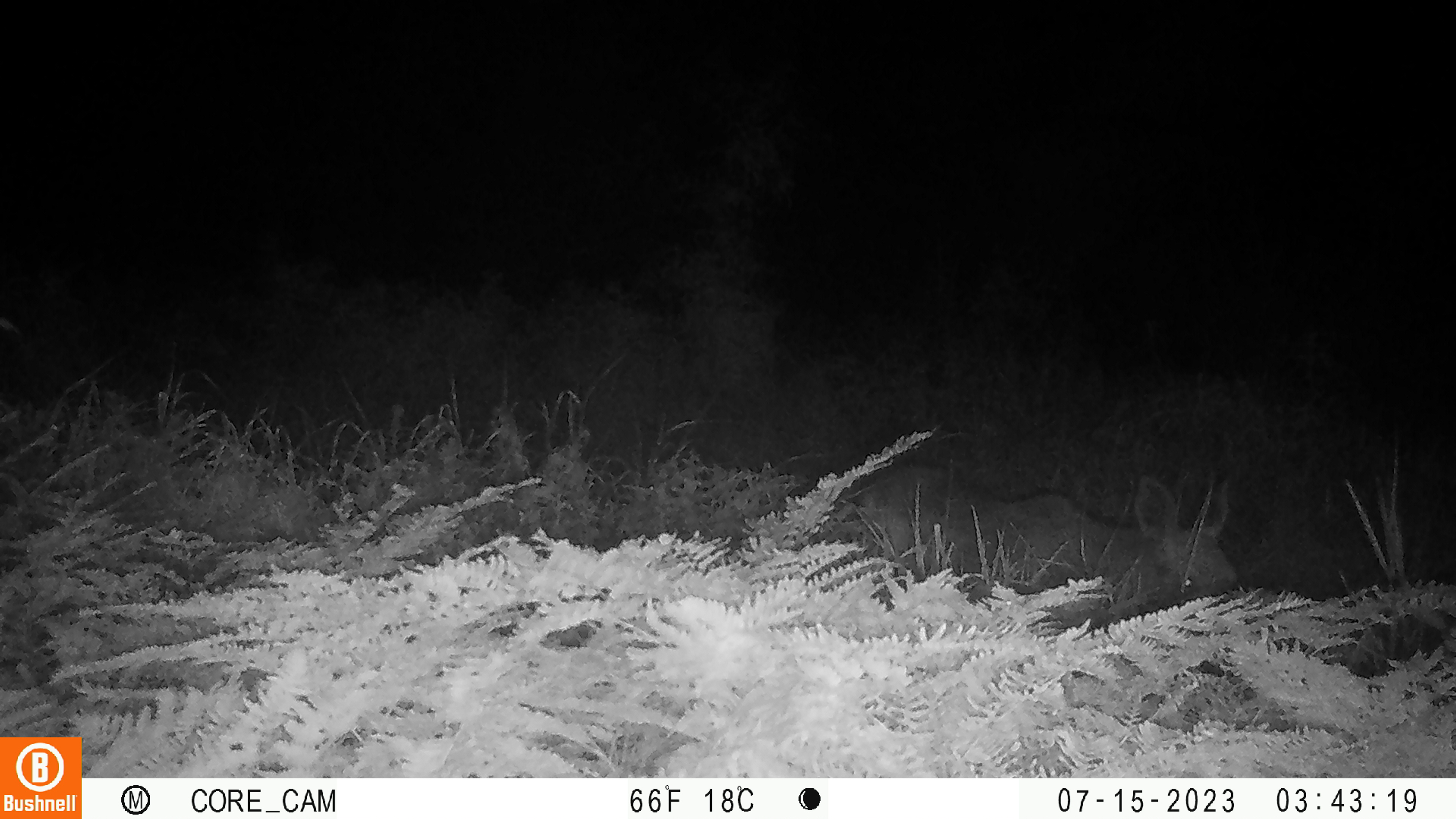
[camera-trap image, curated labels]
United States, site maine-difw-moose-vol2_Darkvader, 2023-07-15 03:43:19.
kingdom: Animalia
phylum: Chordata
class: Mammalia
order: Artiodactyla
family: Cervidae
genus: Alces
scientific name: Alces alces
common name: moose